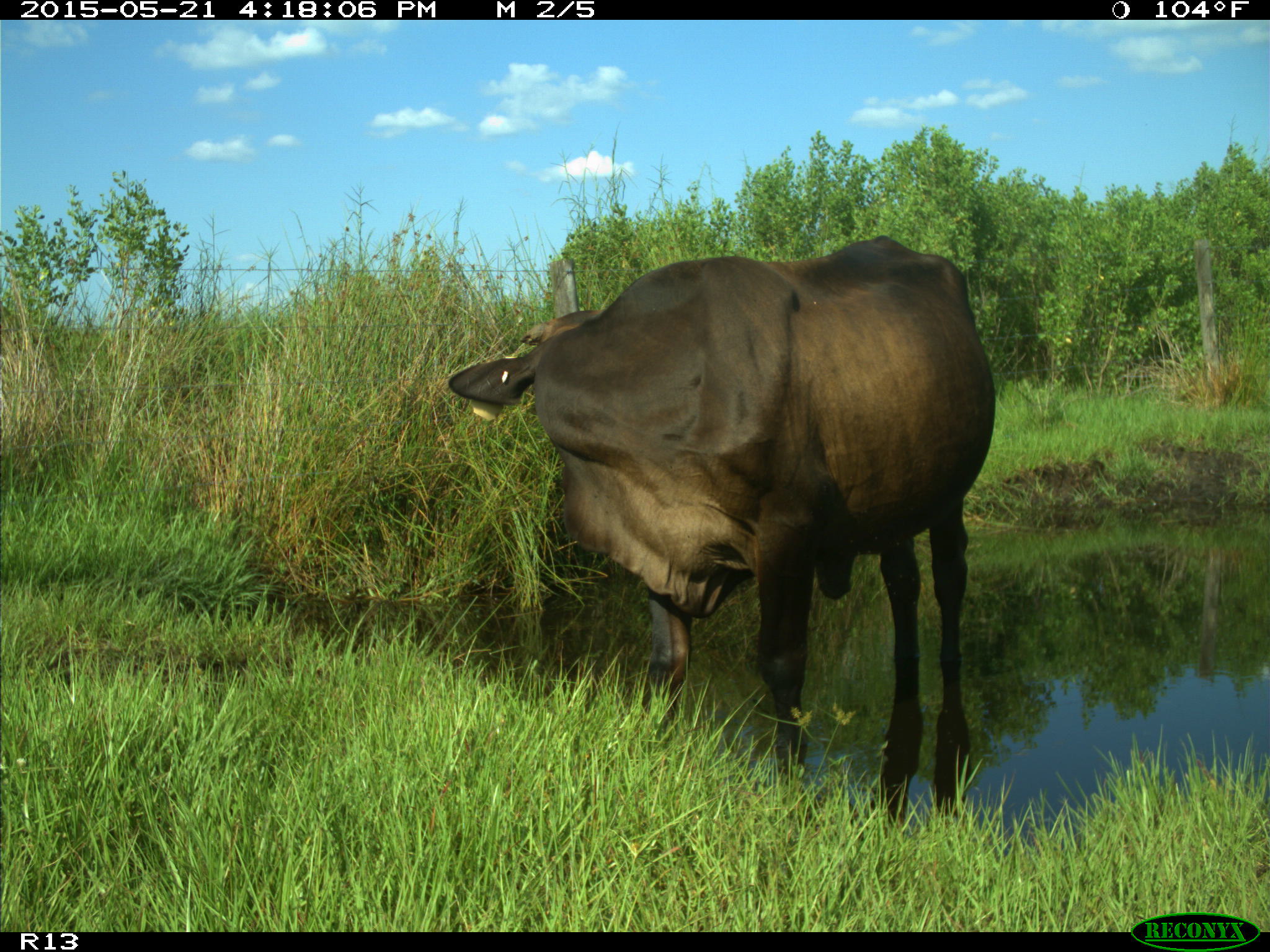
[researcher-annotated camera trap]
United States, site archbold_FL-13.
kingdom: Animalia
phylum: Chordata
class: Mammalia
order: Artiodactyla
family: Bovidae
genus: Bos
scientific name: Bos taurus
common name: domestic cow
Bos taurus (domestic cow).